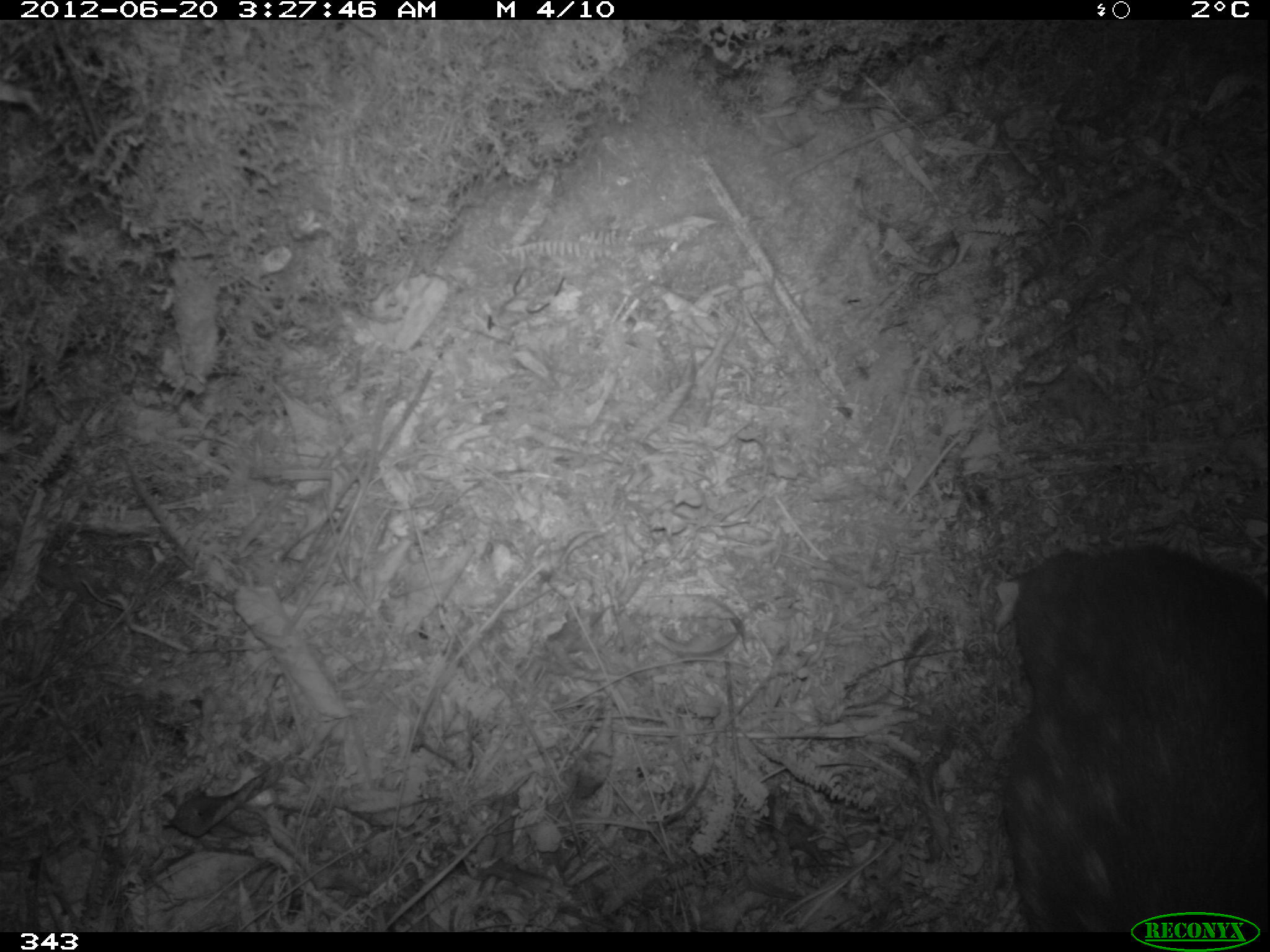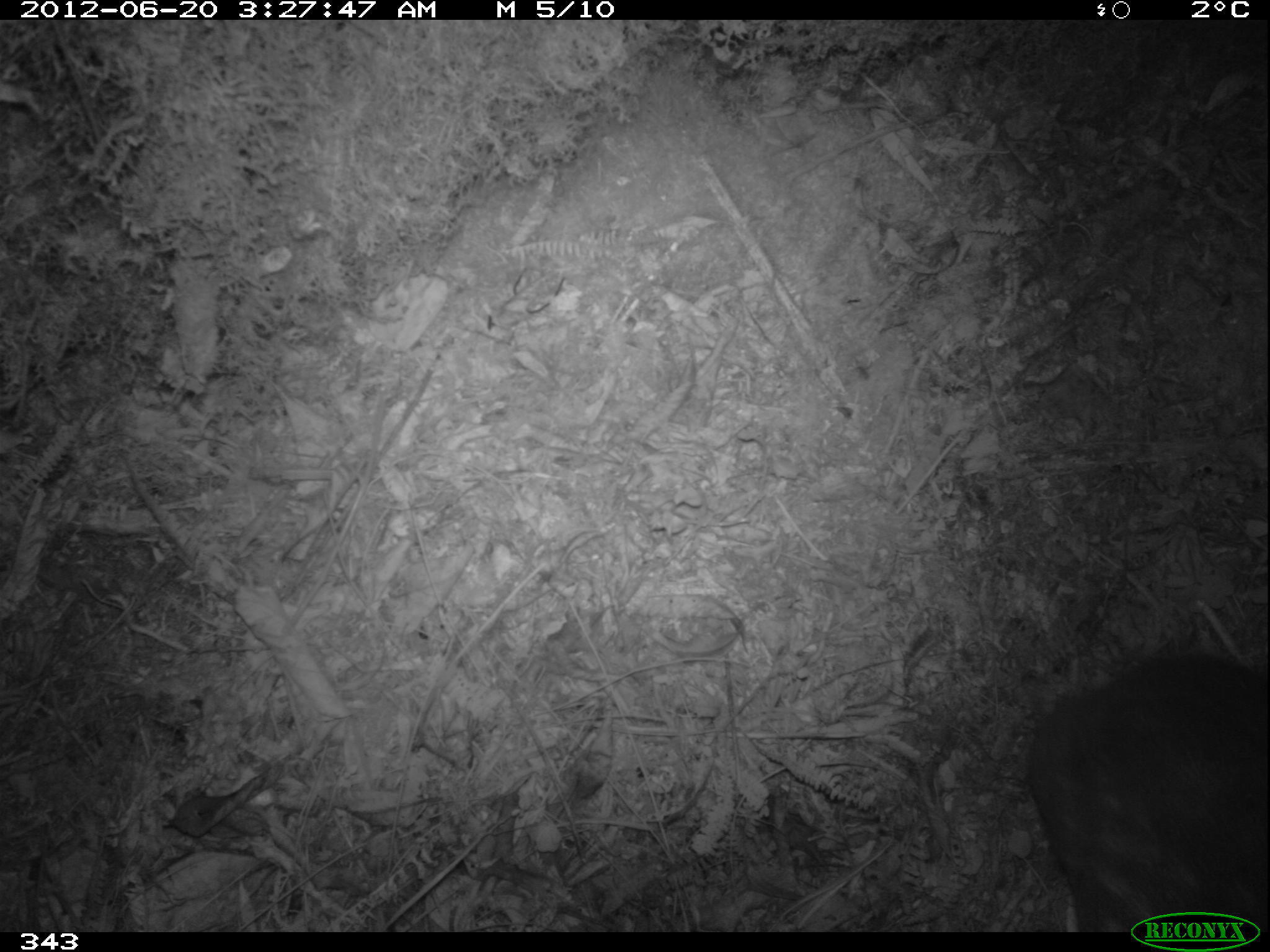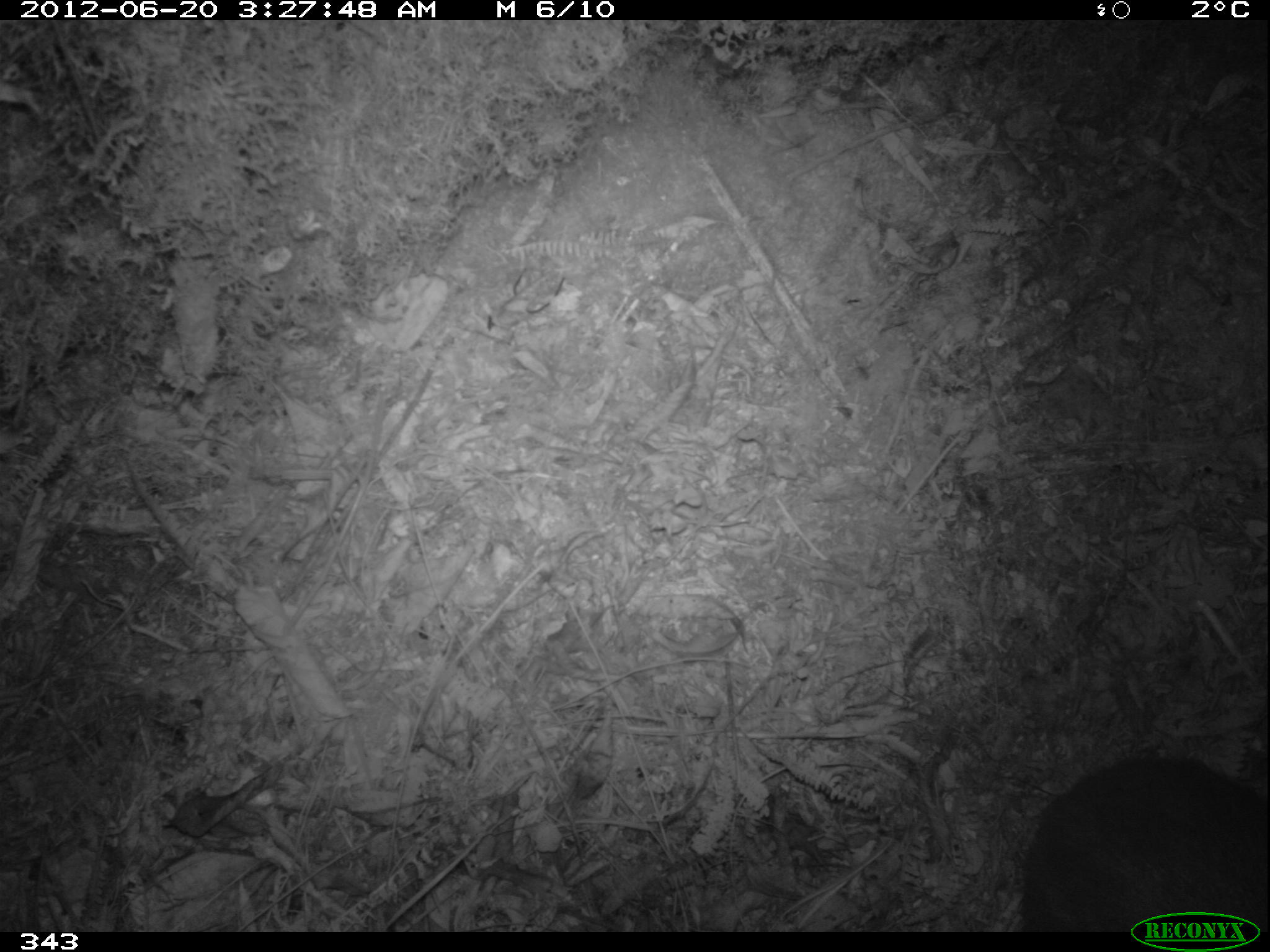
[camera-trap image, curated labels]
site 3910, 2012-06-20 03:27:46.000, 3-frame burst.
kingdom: Animalia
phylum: Chordata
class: Mammalia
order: Rodentia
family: Cuniculidae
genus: Cuniculus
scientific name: Cuniculus taczanowskii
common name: mountain paca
Cuniculus taczanowskii (mountain paca).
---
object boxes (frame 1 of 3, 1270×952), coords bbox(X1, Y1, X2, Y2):
cuniculus taczanowskii: bbox(995, 536, 1268, 932)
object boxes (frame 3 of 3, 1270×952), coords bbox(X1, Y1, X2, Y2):
cuniculus taczanowskii: bbox(1017, 749, 1268, 932)